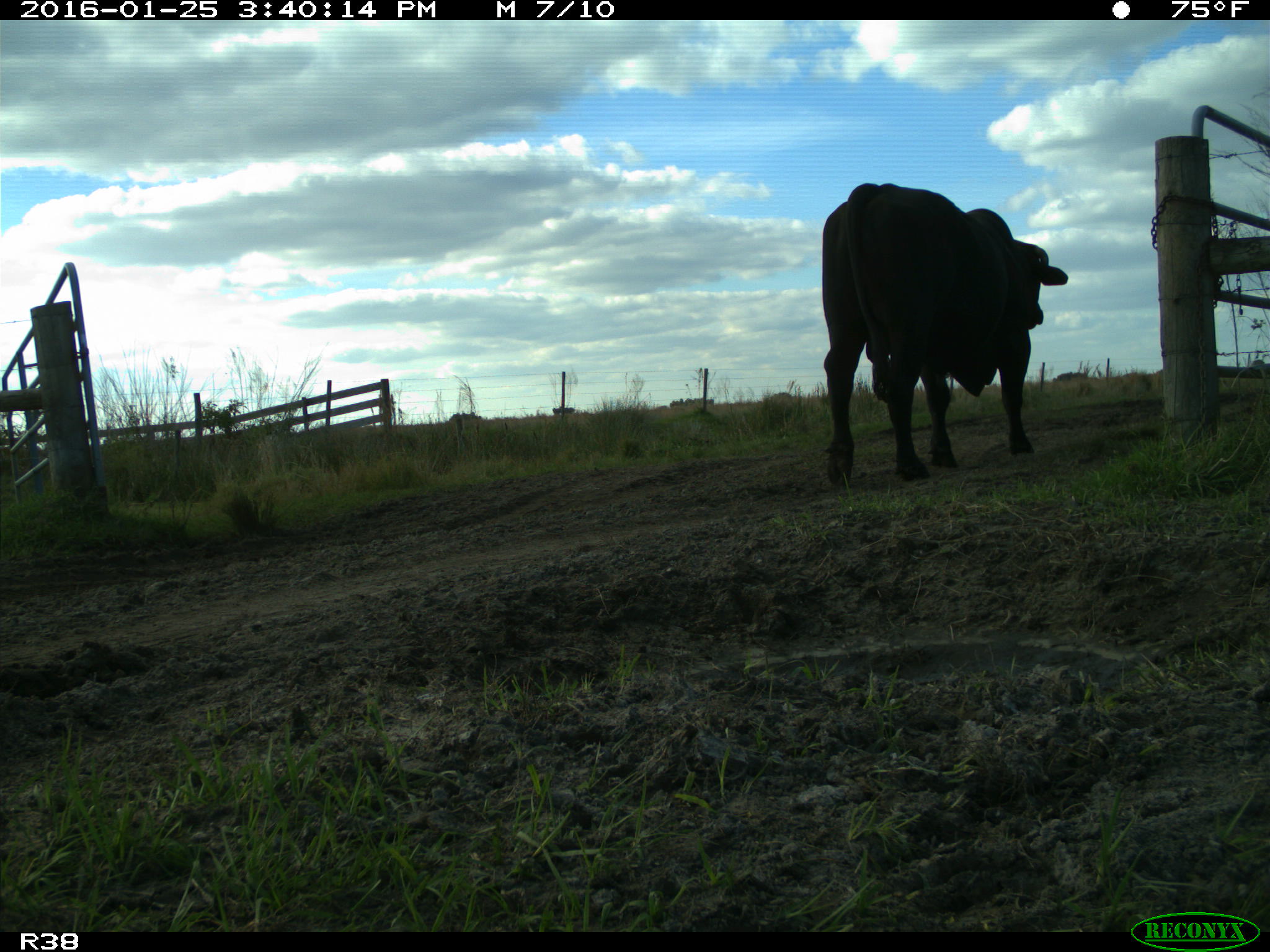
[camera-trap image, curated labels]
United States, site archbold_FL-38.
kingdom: Animalia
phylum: Chordata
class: Mammalia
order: Artiodactyla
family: Bovidae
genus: Bos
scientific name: Bos taurus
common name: domestic cow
Bos taurus (domestic cow).